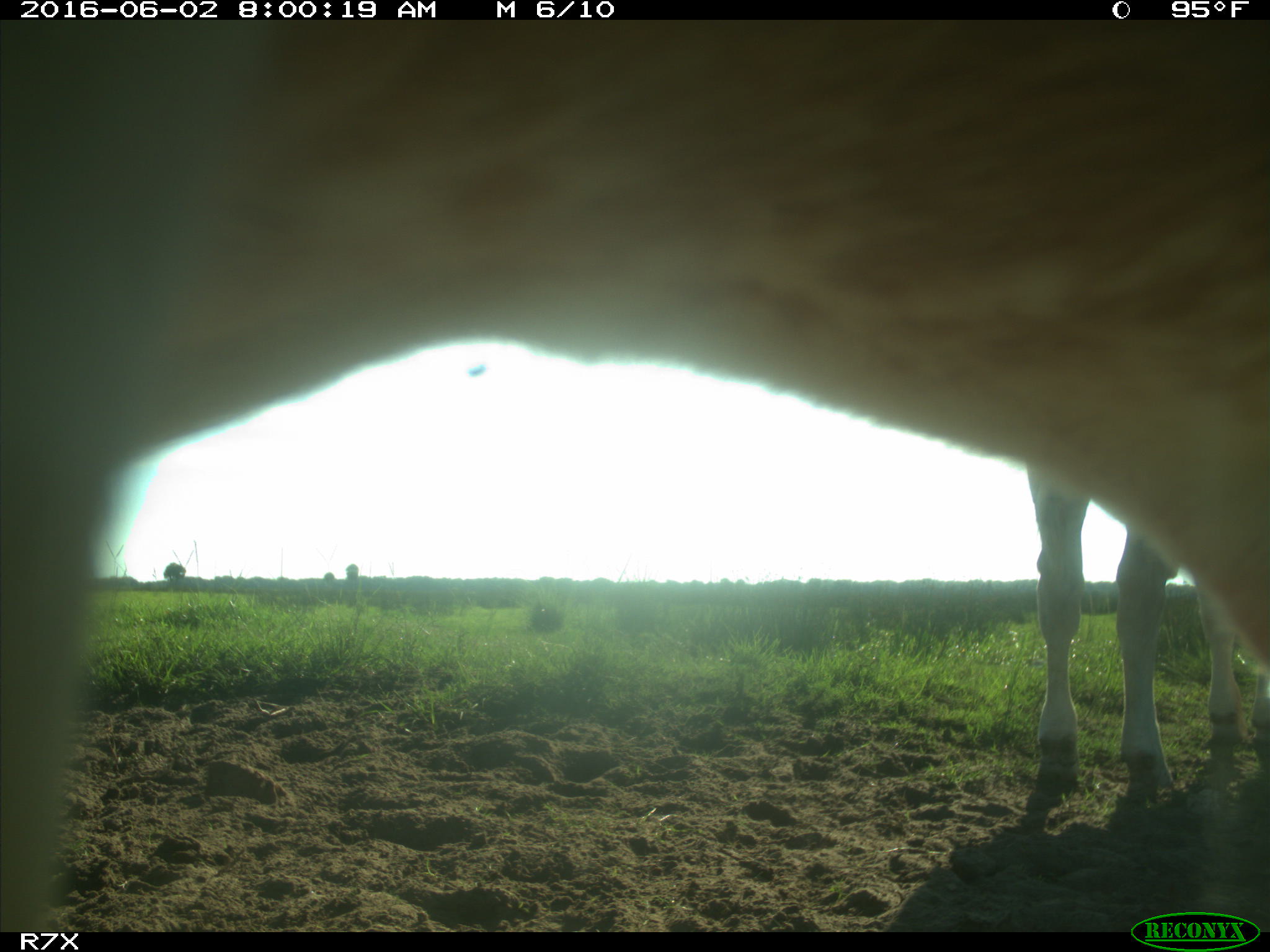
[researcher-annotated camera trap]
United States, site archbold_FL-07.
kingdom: Animalia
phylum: Chordata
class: Mammalia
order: Artiodactyla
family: Bovidae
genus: Bos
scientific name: Bos taurus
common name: domestic cow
Bos taurus (domestic cow).